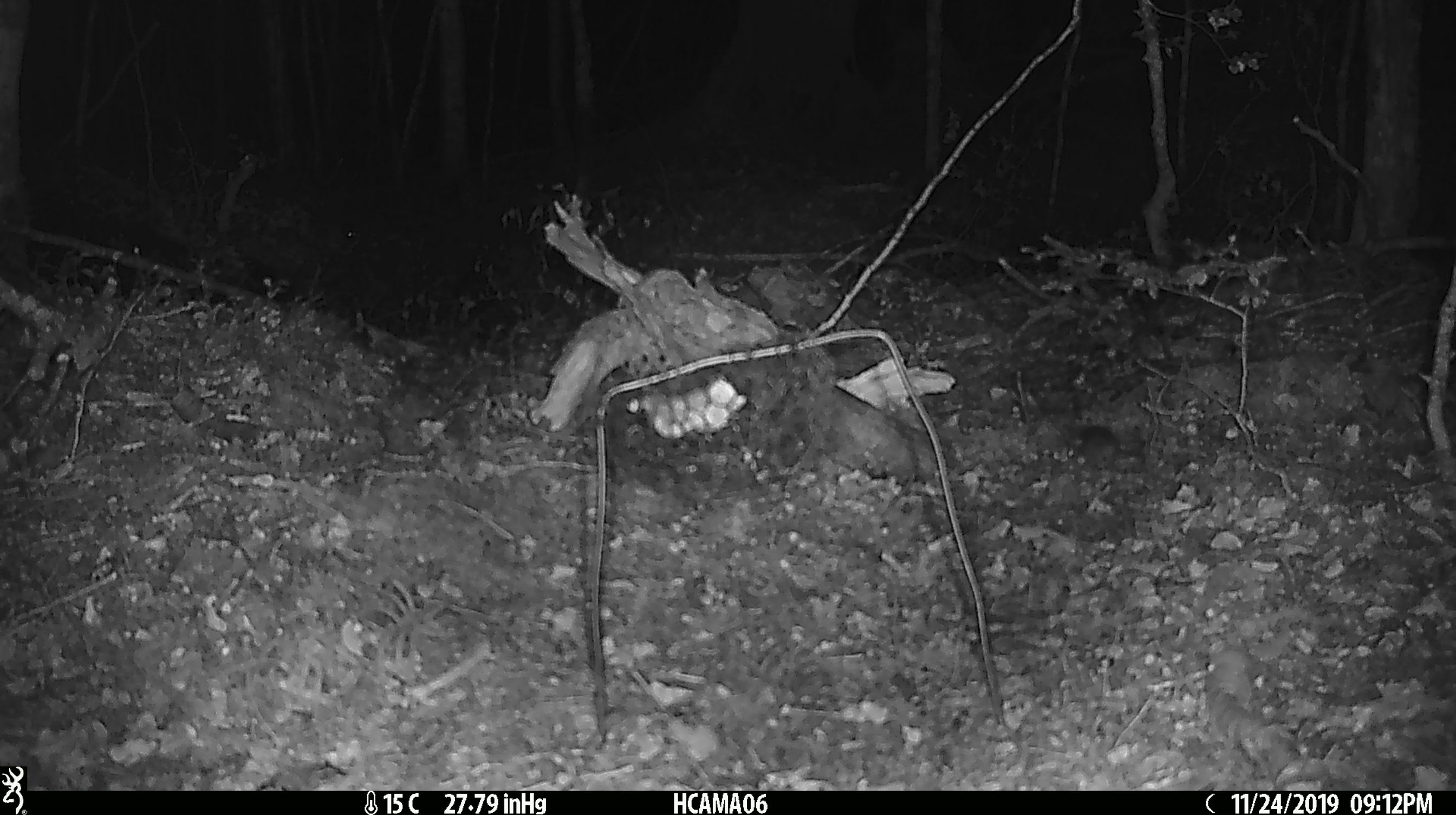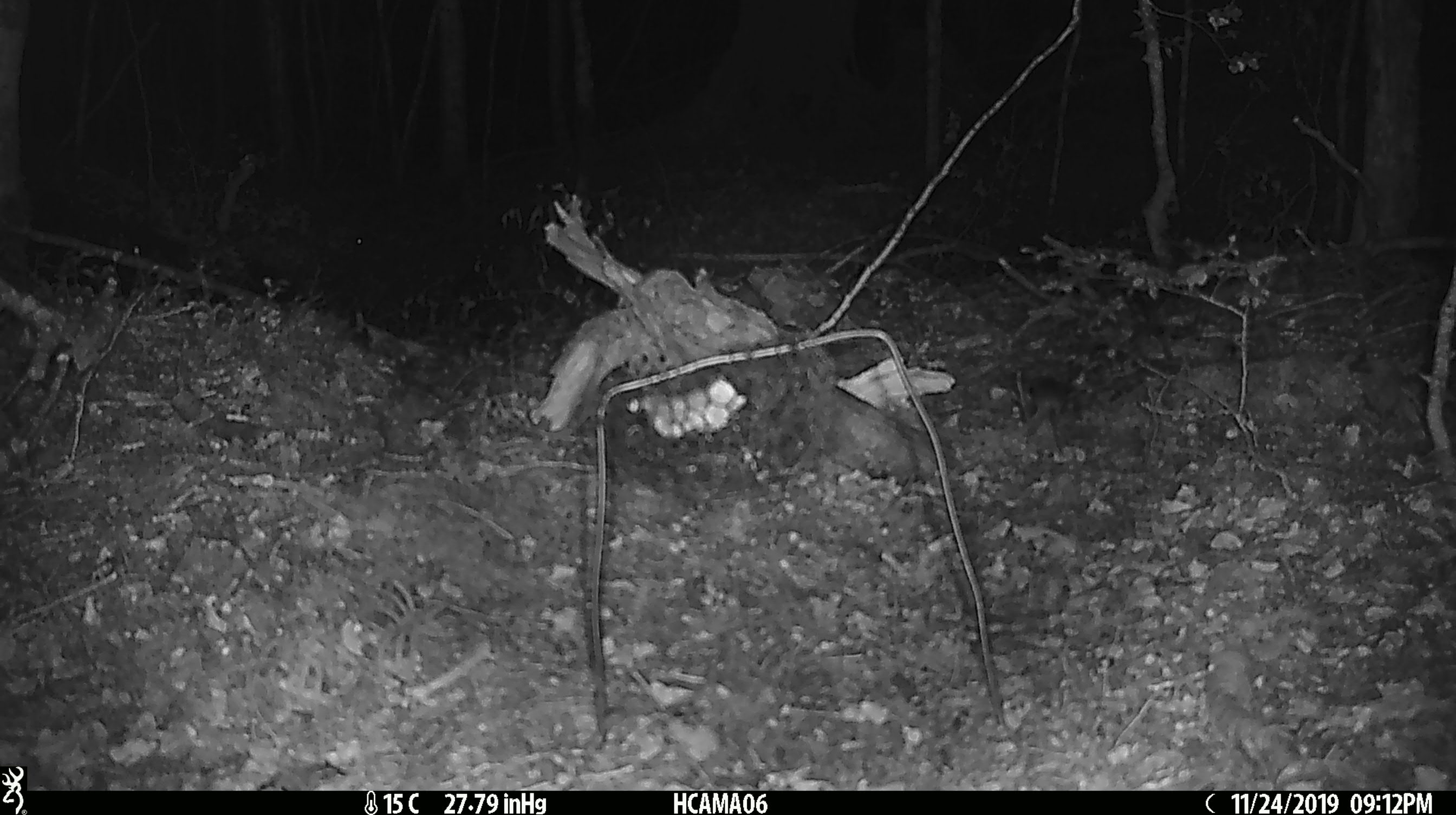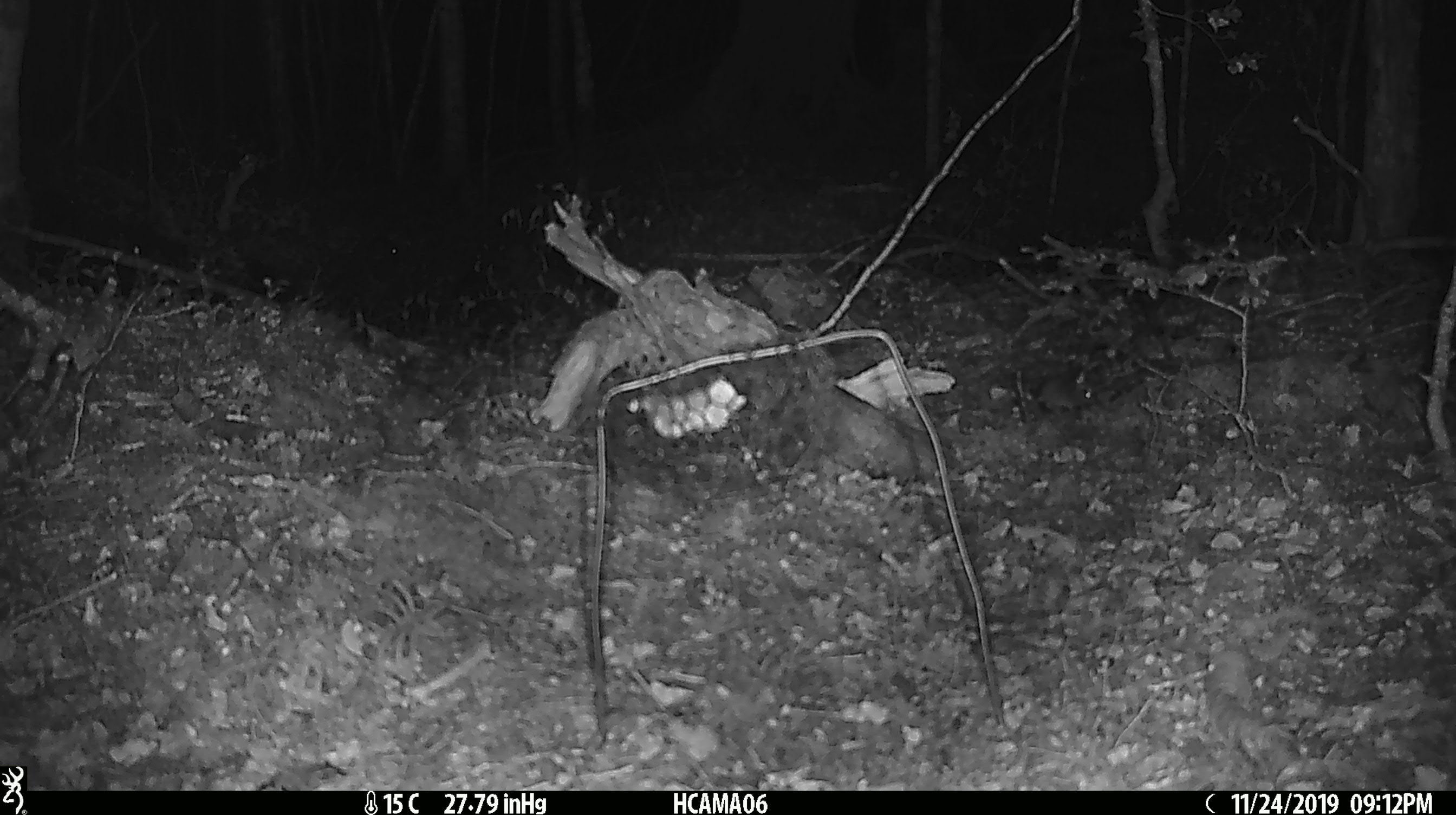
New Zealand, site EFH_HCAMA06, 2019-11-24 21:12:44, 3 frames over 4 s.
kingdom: Animalia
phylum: Chordata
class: Mammalia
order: Rodentia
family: Muridae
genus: Mus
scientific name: Mus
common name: mouse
Mouse (Mus).